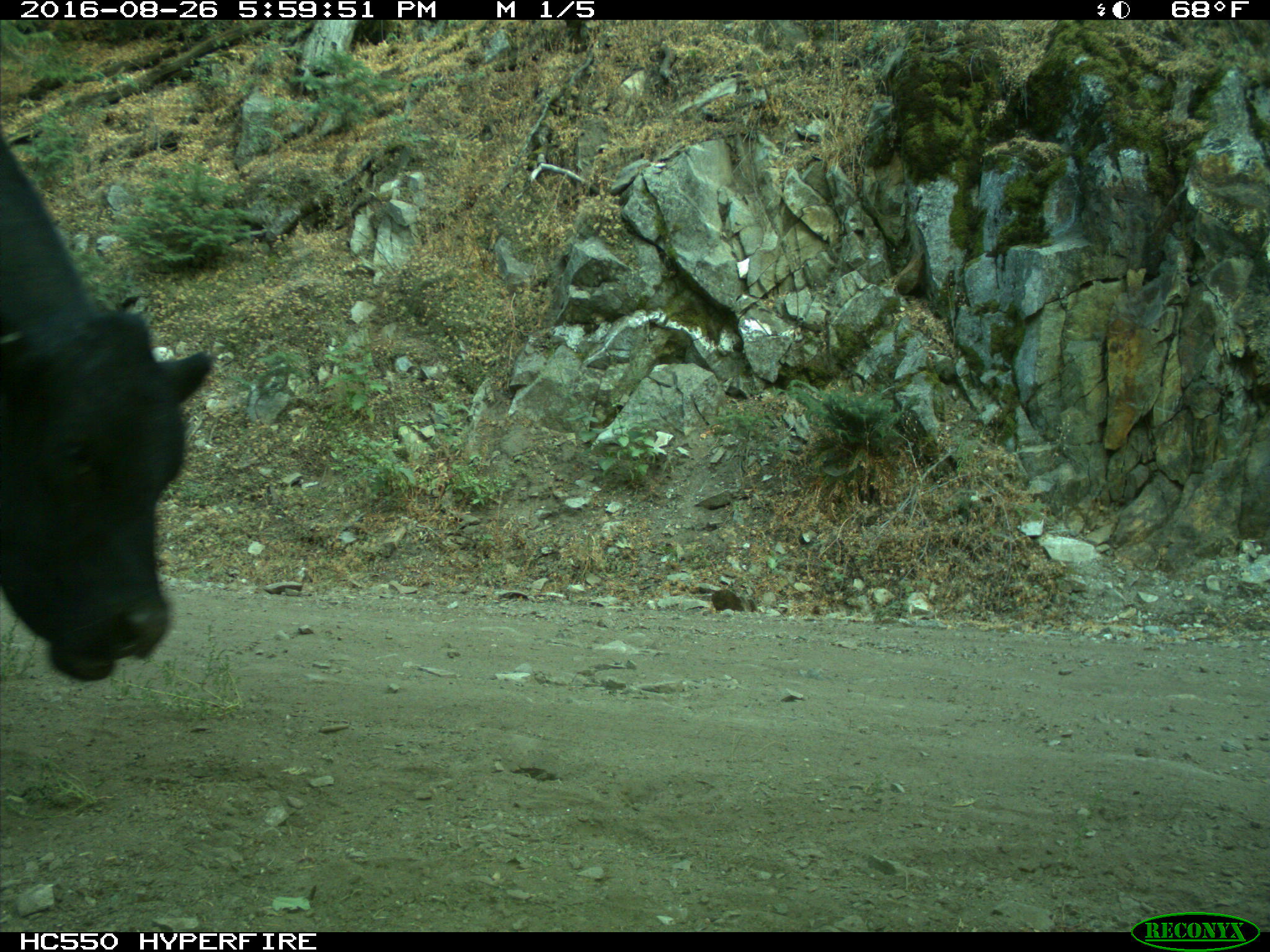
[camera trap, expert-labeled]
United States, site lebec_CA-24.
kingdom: Animalia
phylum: Chordata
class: Mammalia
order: Artiodactyla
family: Bovidae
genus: Bos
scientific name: Bos taurus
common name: domestic cow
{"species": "Bos taurus (domestic cow)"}